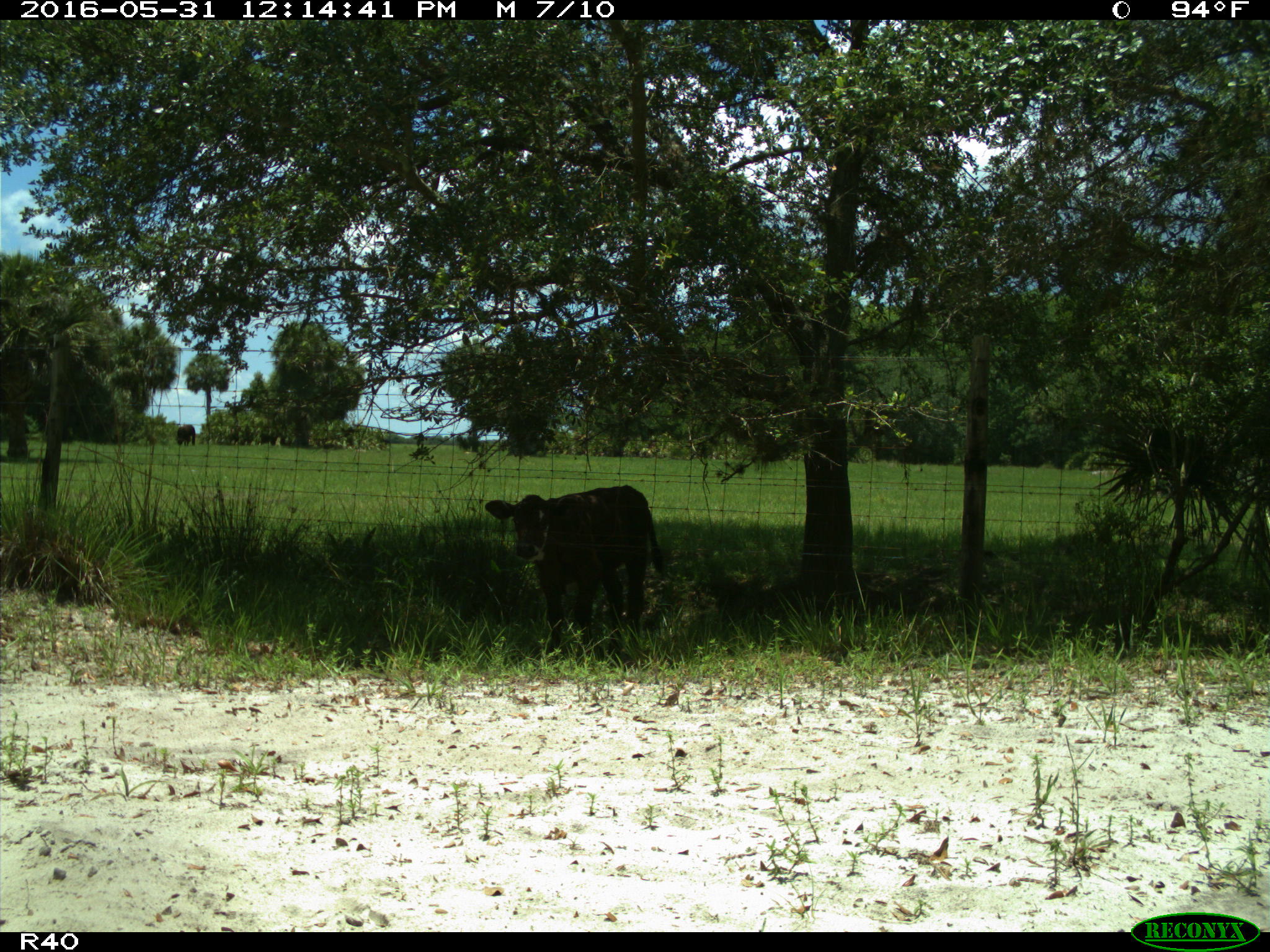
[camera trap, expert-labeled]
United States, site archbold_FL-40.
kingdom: Animalia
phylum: Chordata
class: Mammalia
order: Artiodactyla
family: Bovidae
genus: Bos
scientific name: Bos taurus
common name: domestic cow